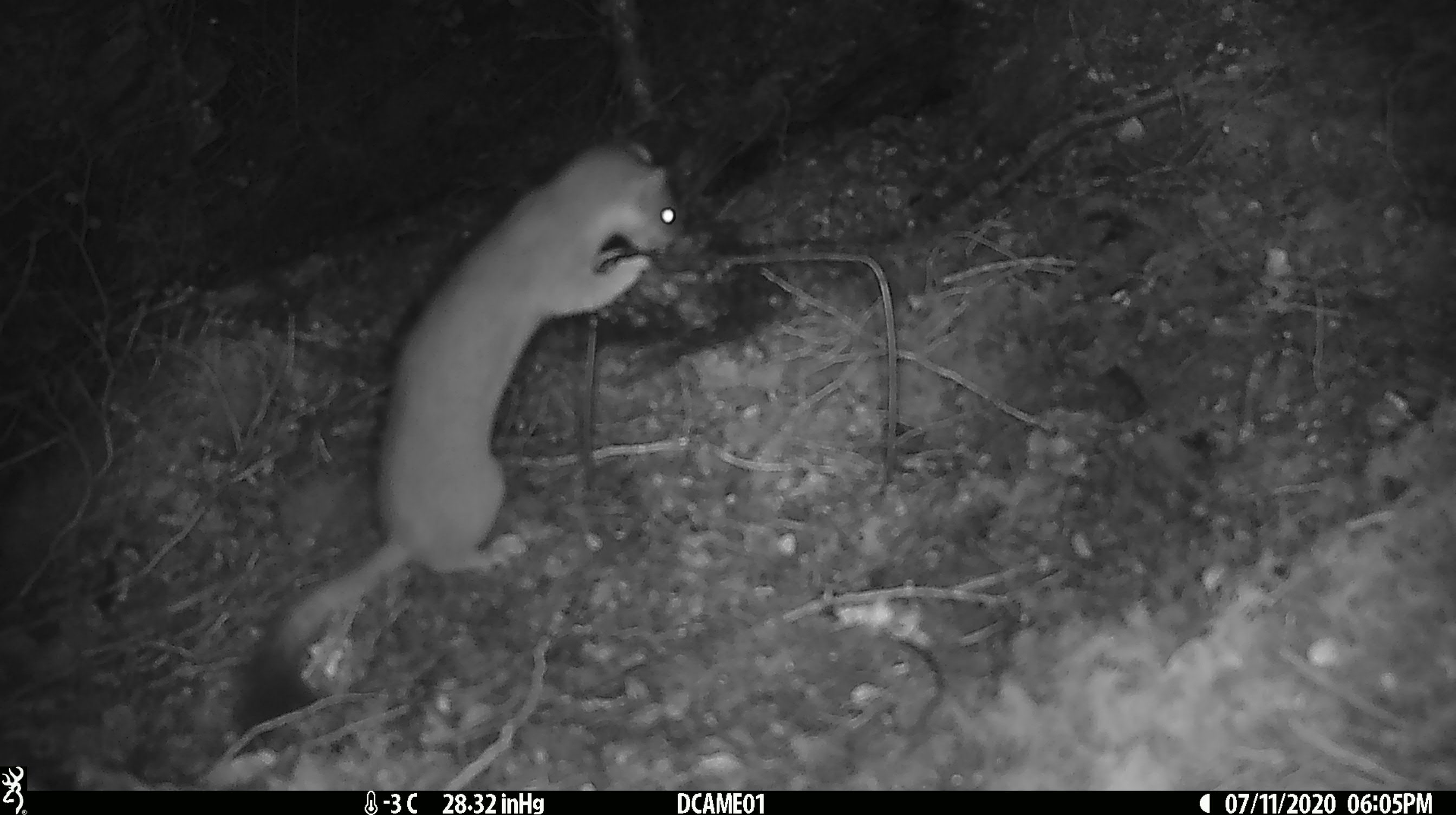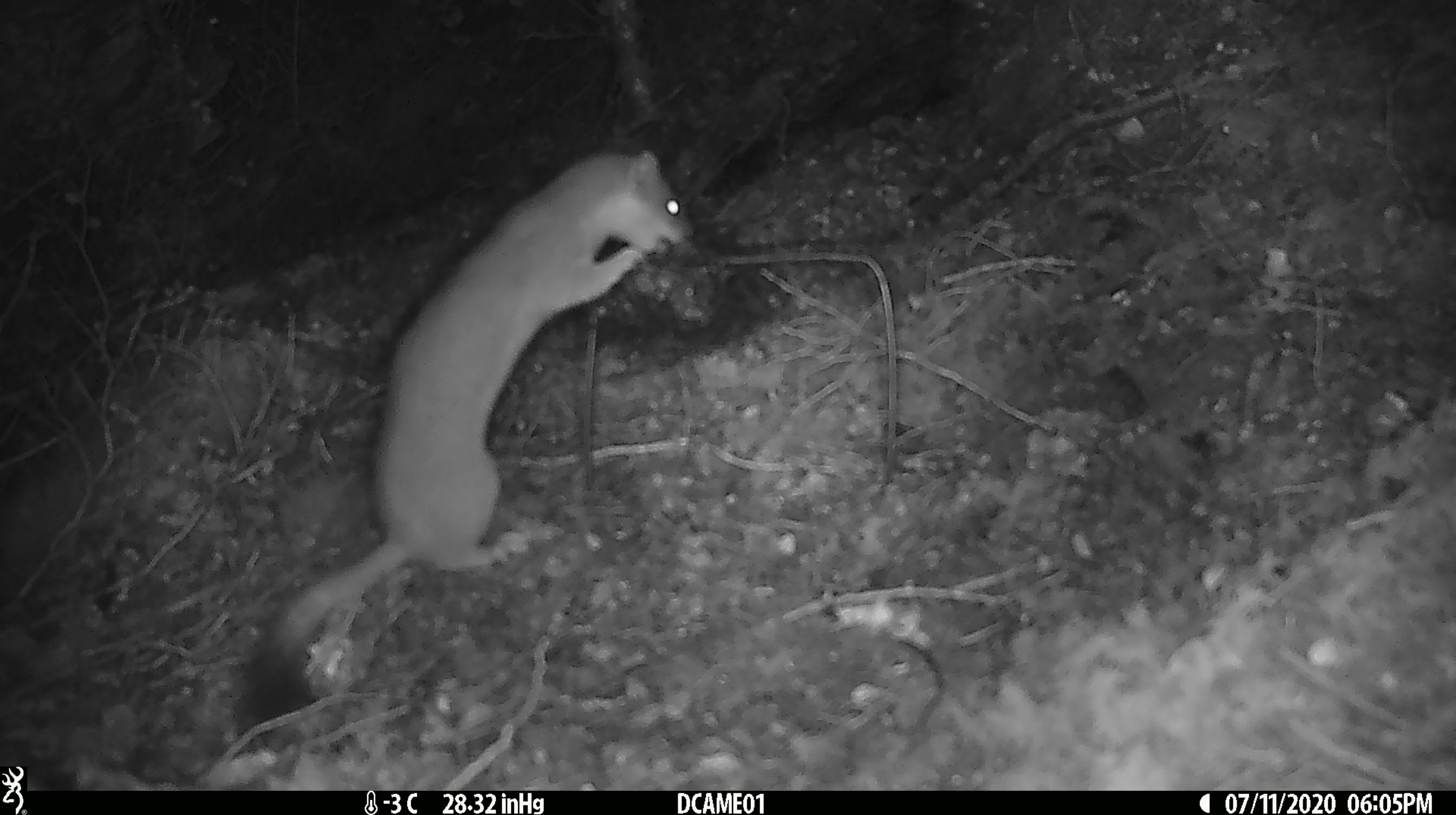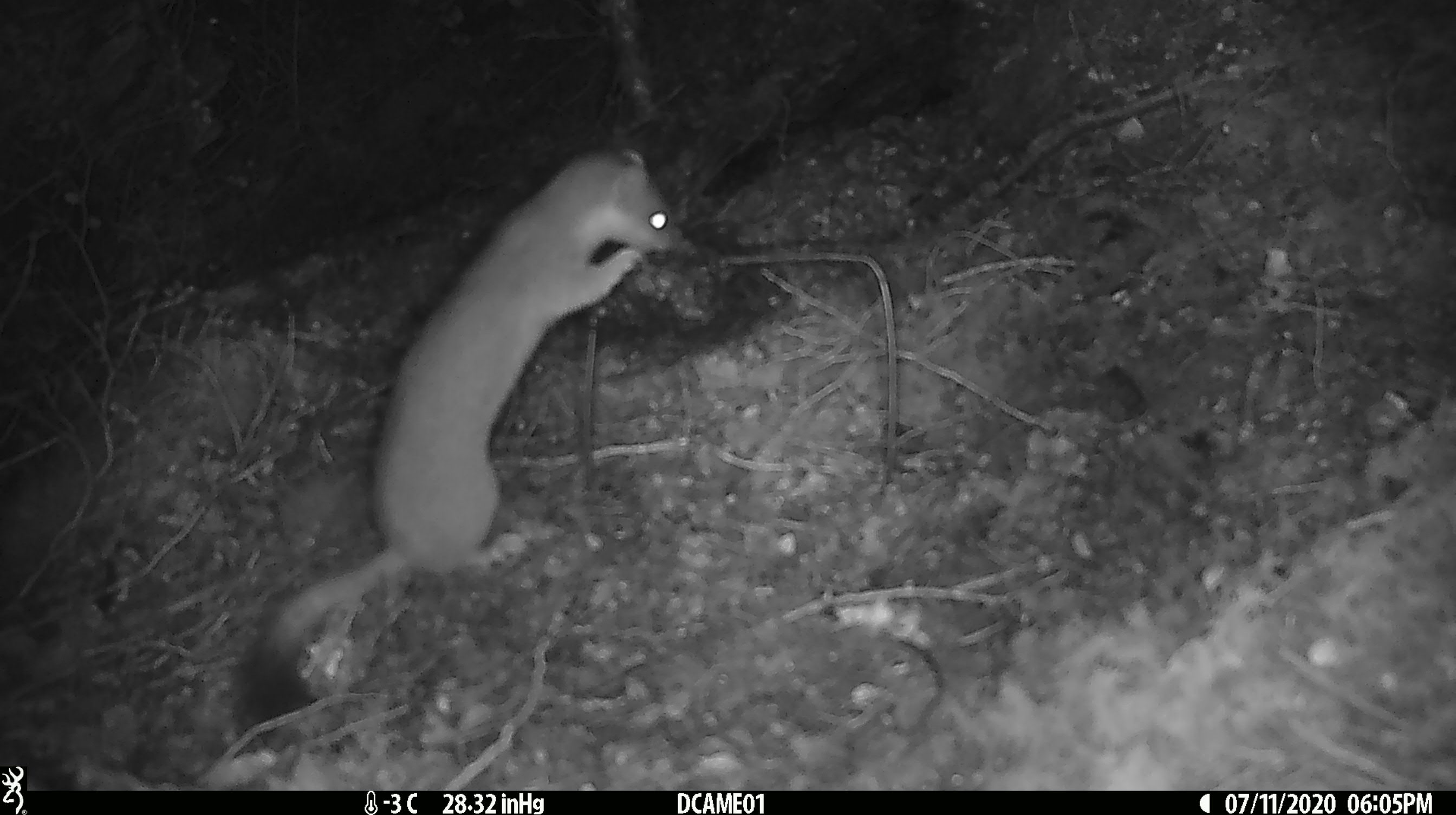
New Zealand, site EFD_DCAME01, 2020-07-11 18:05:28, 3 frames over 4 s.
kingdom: Animalia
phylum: Chordata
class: Mammalia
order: Carnivora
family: Mustelidae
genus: Mustela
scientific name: Mustela erminea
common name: stoat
Stoat (Mustela erminea).